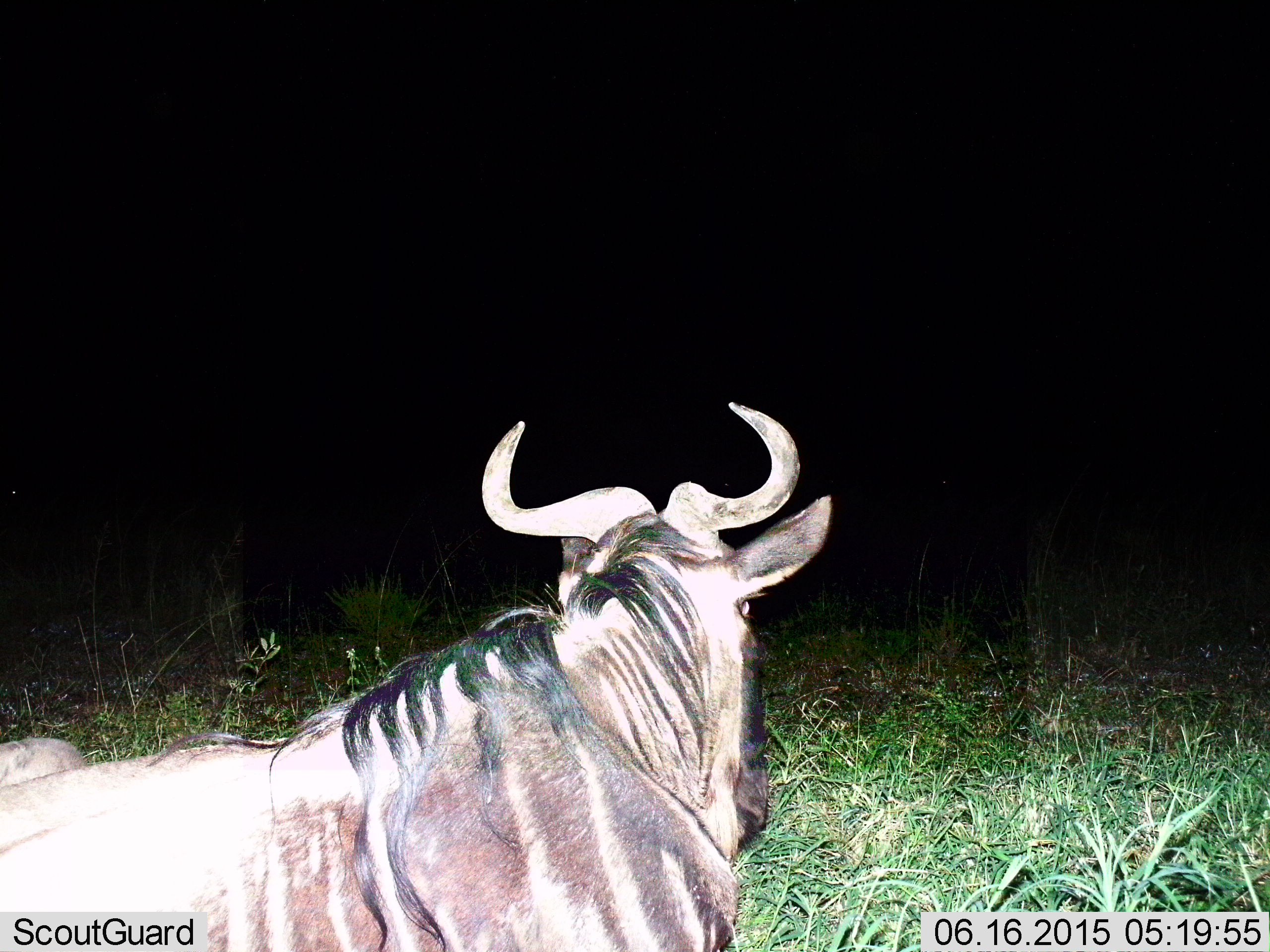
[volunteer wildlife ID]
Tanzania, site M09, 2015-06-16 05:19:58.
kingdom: Animalia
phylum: Chordata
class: Mammalia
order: Artiodactyla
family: Bovidae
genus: Connochaetes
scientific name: Connochaetes taurinus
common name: blue wildebeest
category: wildebeest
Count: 1.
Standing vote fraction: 0%.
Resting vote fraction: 100%.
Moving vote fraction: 0%.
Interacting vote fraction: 0%.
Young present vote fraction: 0%.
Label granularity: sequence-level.